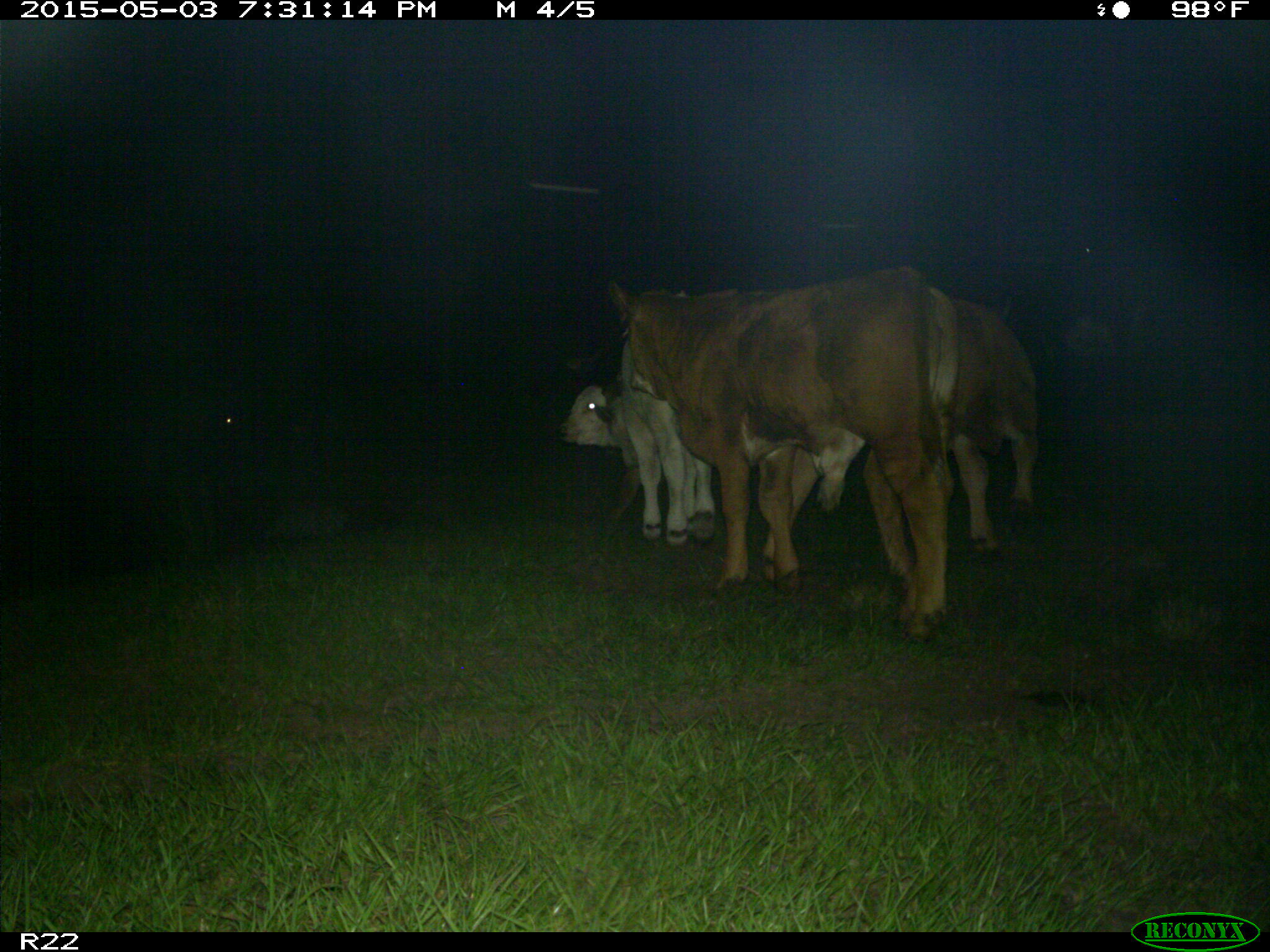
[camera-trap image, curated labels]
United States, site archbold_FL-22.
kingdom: Animalia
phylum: Chordata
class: Mammalia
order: Artiodactyla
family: Bovidae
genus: Bos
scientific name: Bos taurus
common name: domestic cow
Bos taurus (domestic cow).